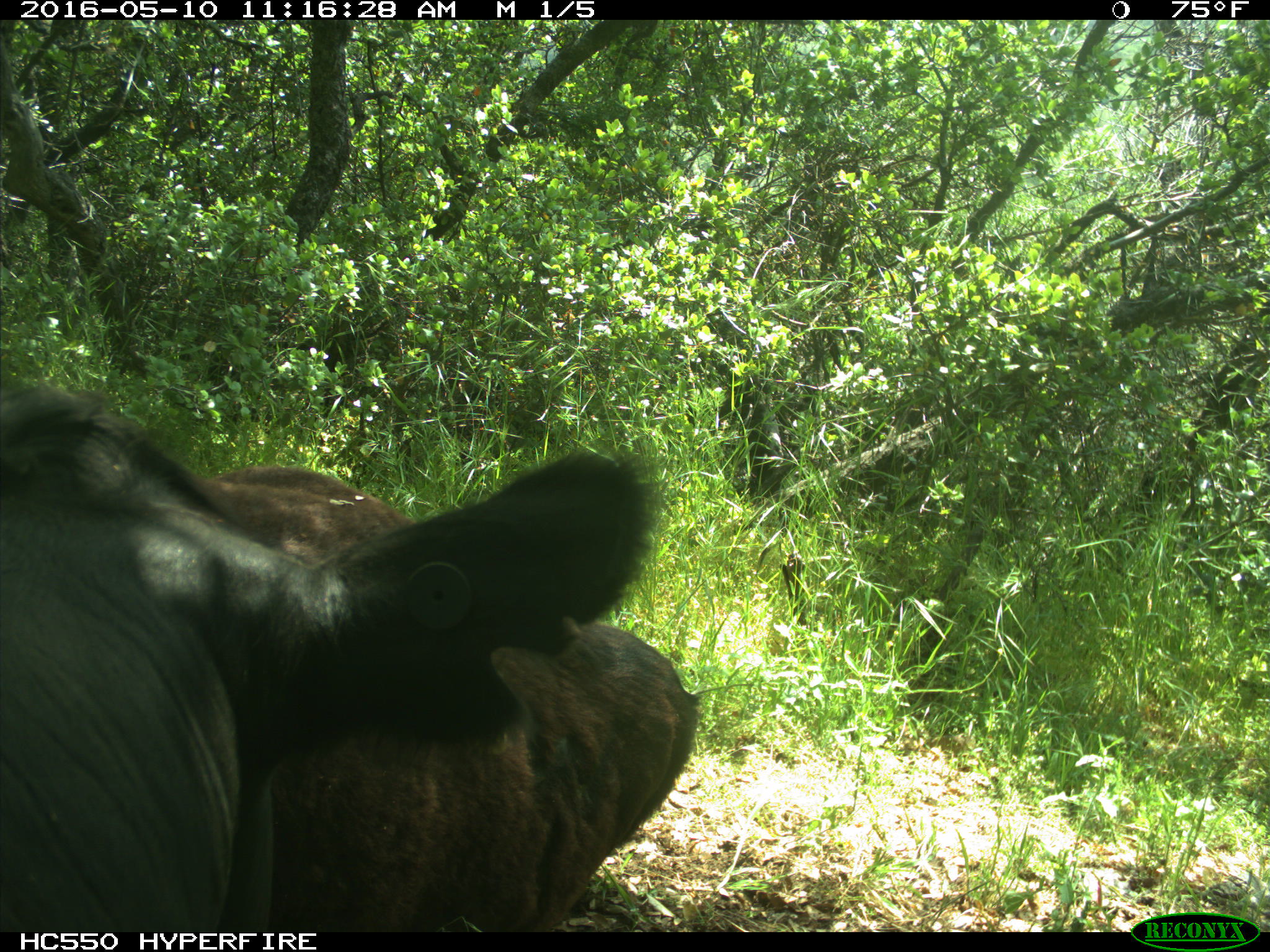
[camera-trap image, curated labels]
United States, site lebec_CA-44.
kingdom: Animalia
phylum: Chordata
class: Mammalia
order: Artiodactyla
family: Bovidae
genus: Bos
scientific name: Bos taurus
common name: domestic cow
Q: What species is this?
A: Bos taurus (domestic cow).